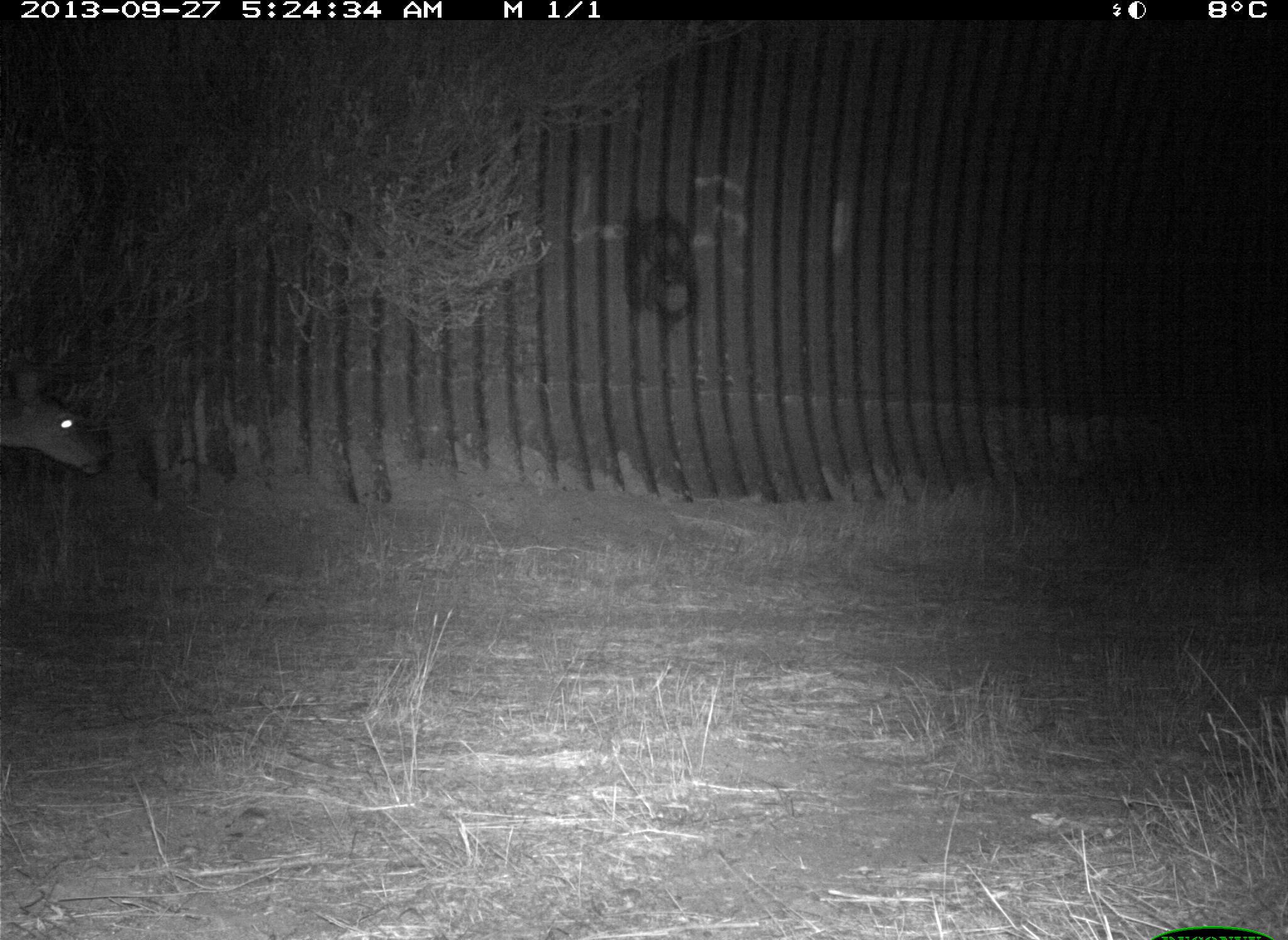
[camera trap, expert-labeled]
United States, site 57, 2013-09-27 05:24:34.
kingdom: Animalia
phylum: Chordata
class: Mammalia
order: Artiodactyla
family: Cervidae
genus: Odocoileus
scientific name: Odocoileus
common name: deer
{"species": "deer (Odocoileus)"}